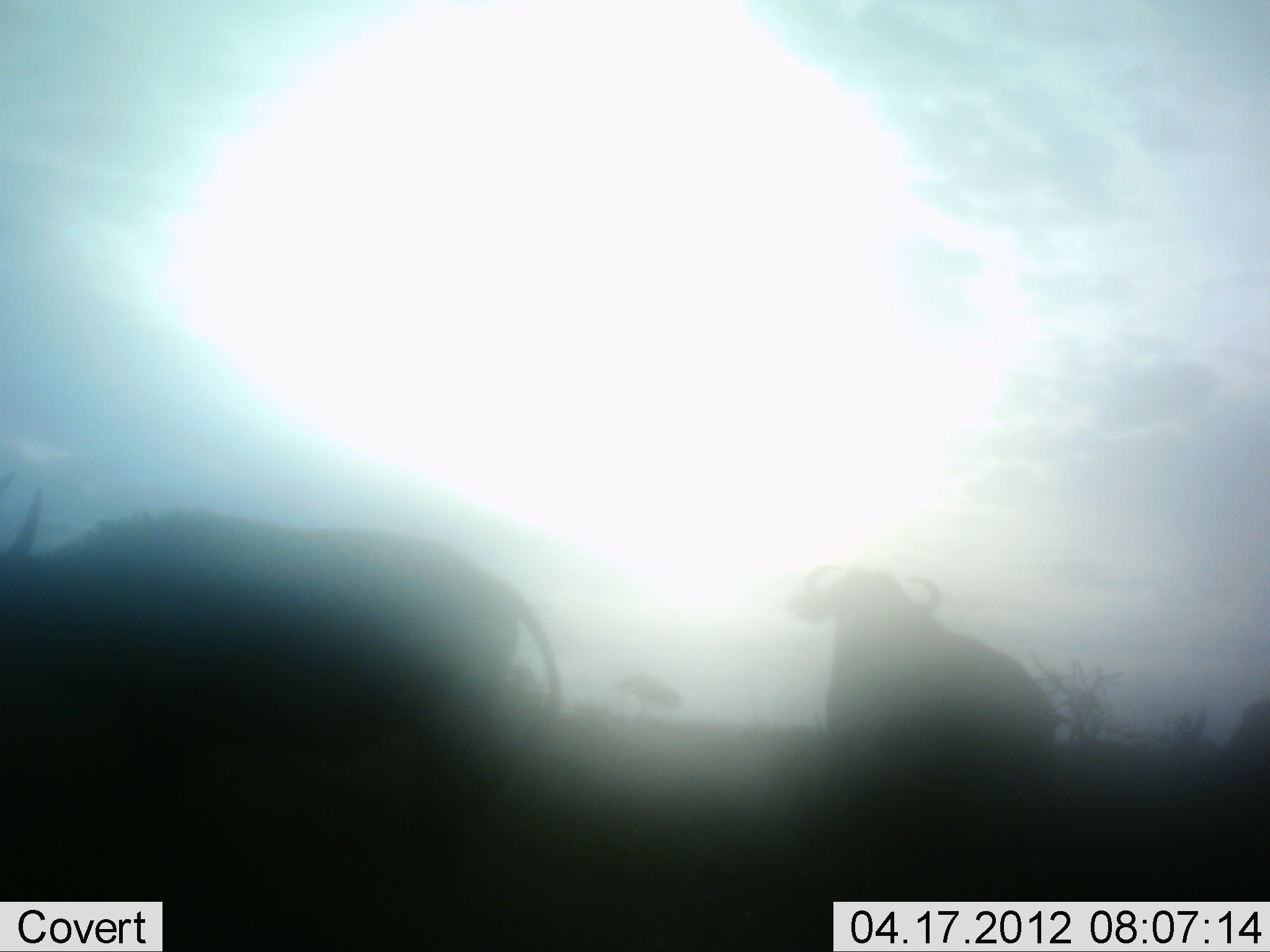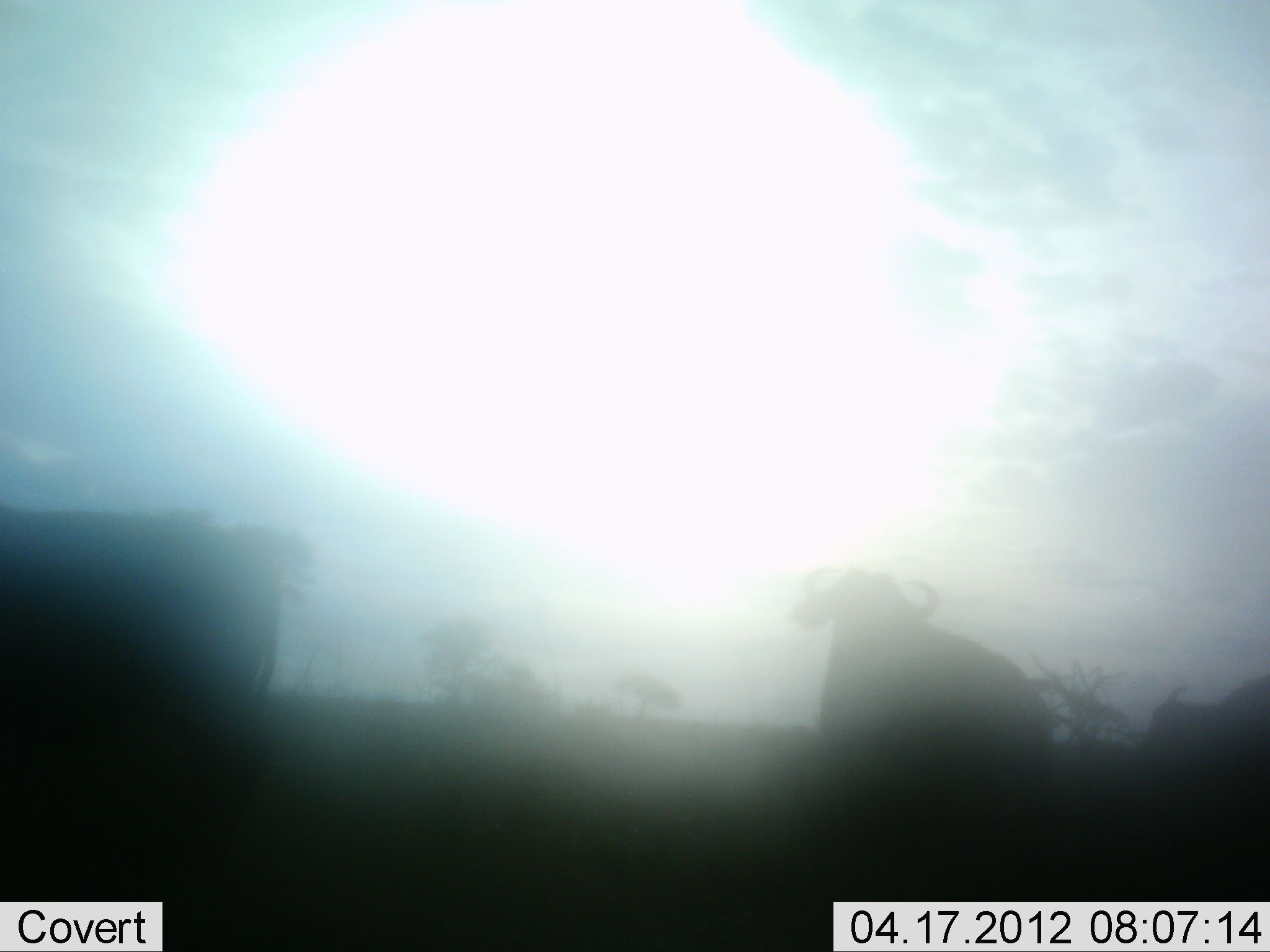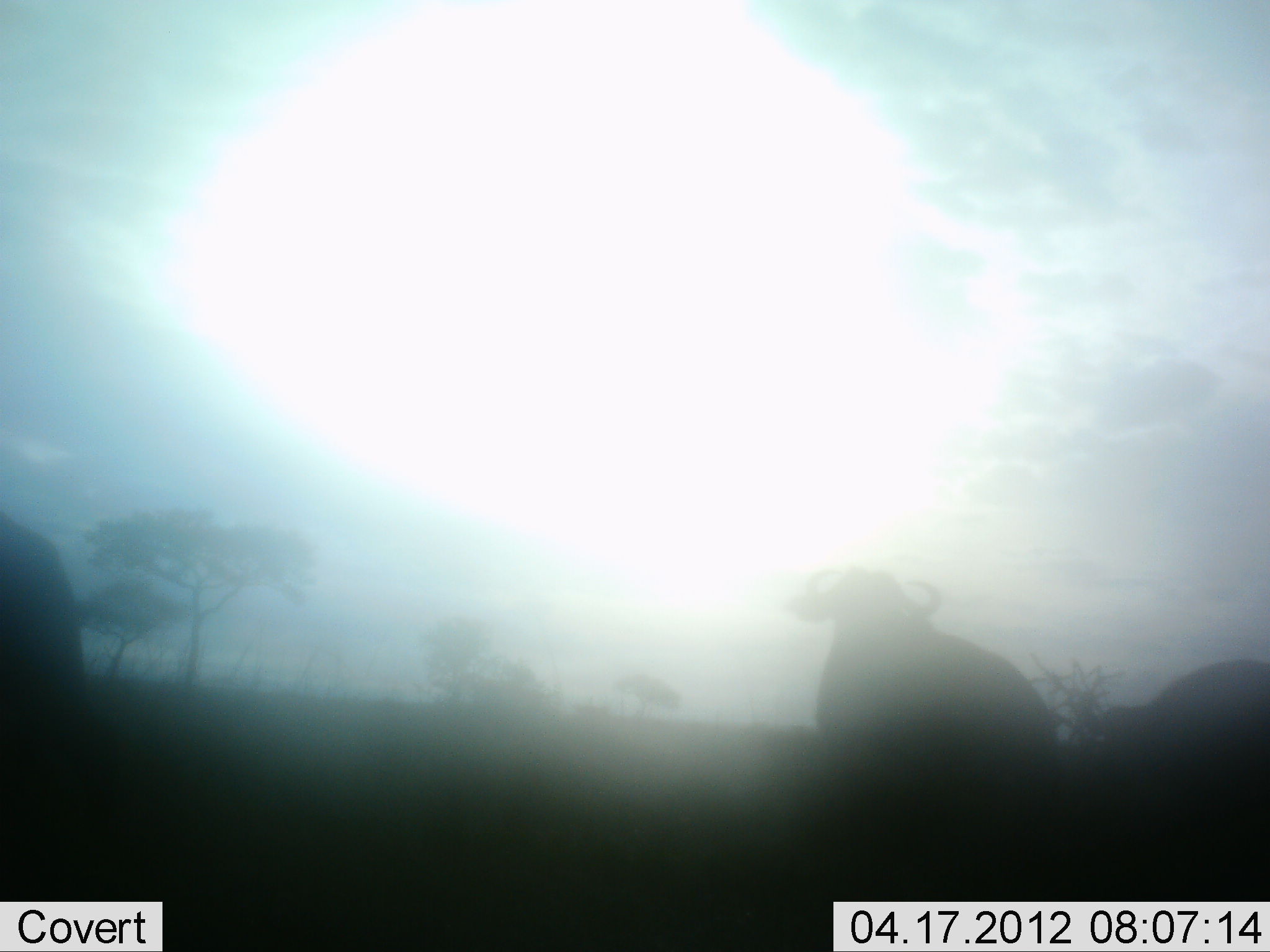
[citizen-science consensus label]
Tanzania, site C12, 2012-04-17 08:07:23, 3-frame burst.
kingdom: Animalia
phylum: Chordata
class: Mammalia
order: Artiodactyla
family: Bovidae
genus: Syncerus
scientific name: Syncerus caffer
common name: cape buffalo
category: buffalo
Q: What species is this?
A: Buffalo (cape buffalo) (Syncerus caffer).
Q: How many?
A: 3.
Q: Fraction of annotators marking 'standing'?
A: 62%.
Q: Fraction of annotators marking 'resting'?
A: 0%.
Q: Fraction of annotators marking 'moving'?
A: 71%.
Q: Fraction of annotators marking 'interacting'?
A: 0%.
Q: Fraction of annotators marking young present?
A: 0%.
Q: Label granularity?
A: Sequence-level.